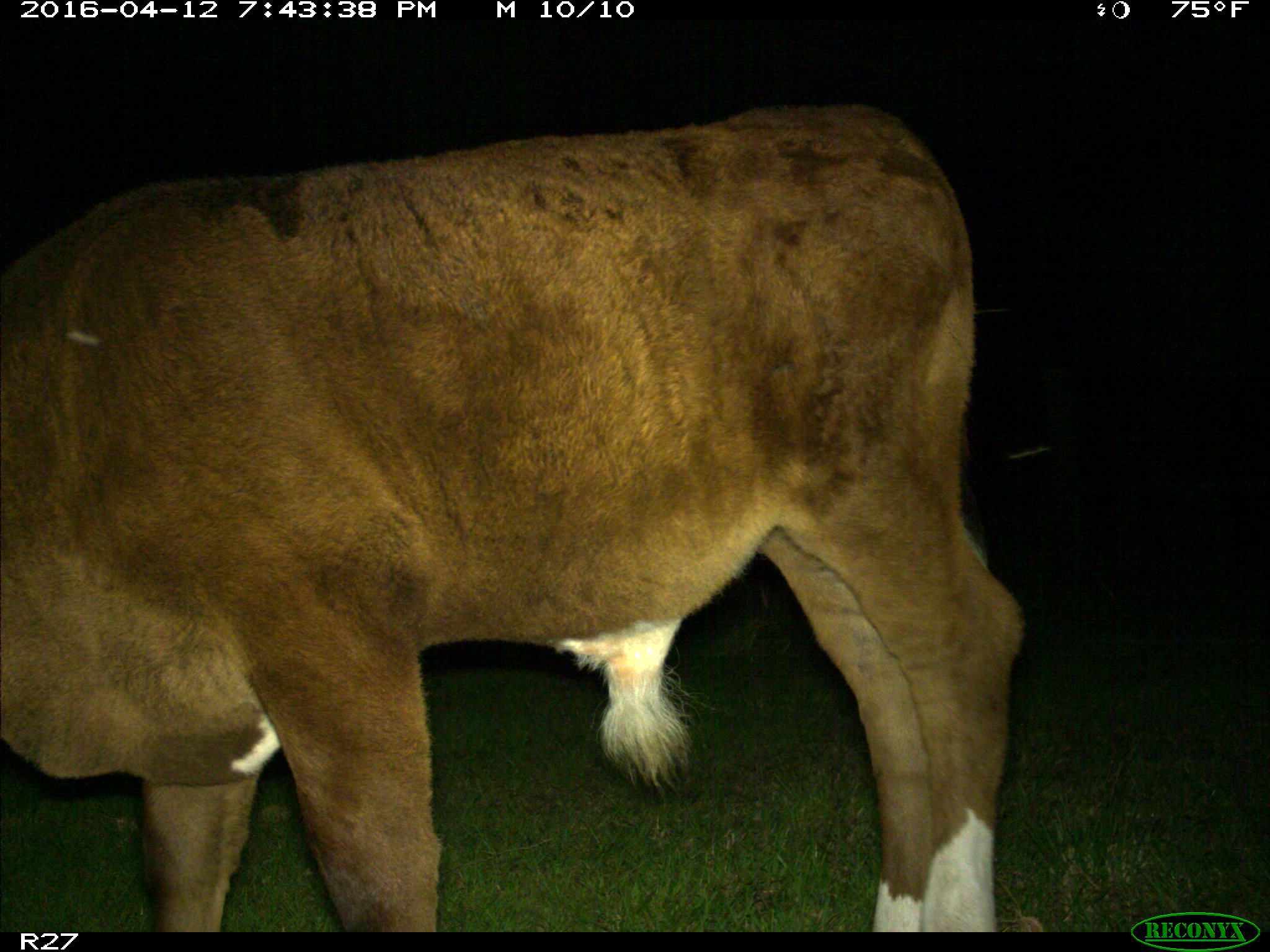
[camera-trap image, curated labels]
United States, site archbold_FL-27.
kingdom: Animalia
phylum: Chordata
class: Mammalia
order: Artiodactyla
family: Bovidae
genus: Bos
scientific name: Bos taurus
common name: domestic cow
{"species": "Bos taurus (domestic cow)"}